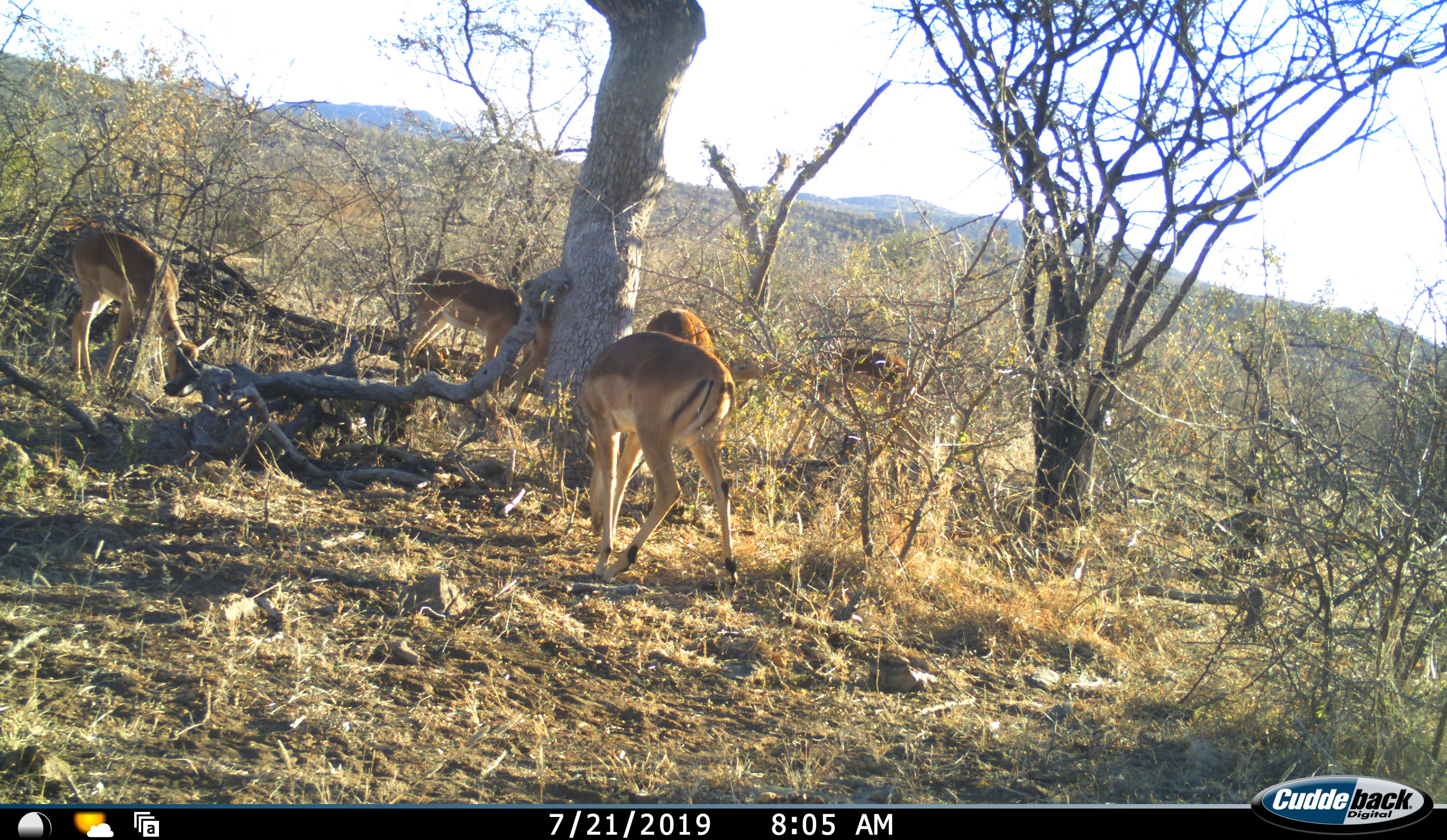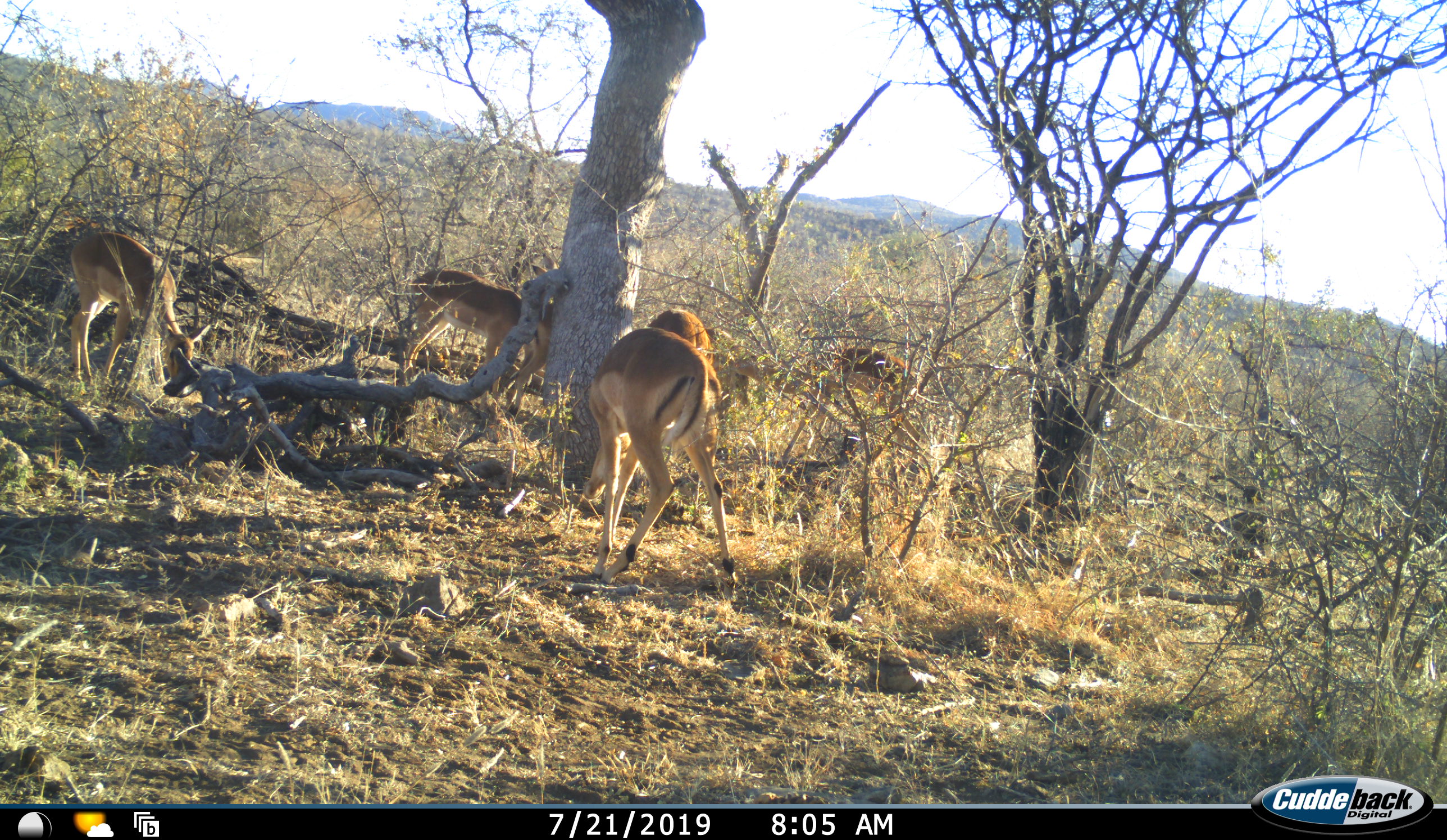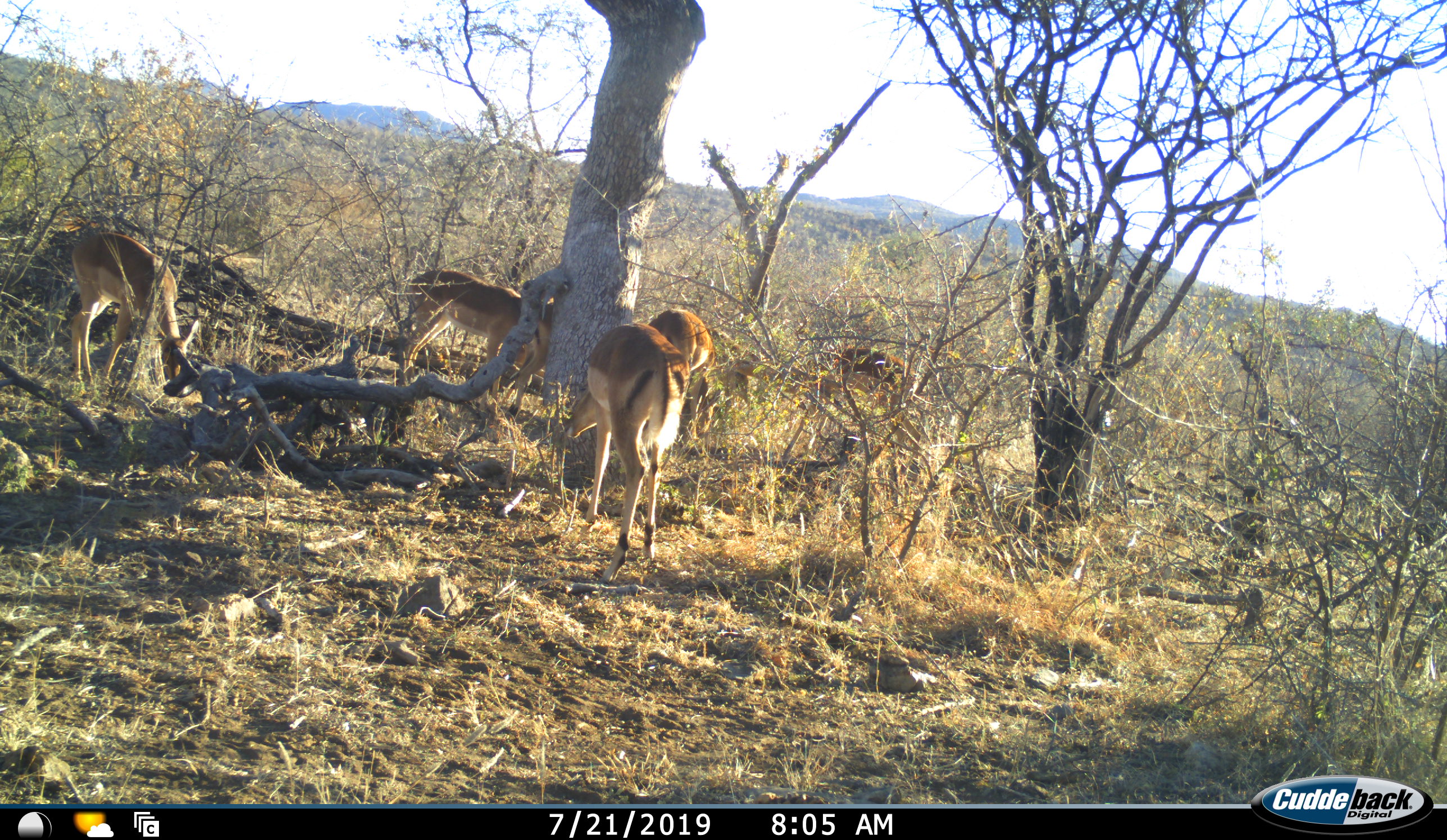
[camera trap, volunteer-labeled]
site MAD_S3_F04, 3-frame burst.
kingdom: Animalia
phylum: Chordata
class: Mammalia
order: Artiodactyla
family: Bovidae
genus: Aepyceros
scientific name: Aepyceros melampus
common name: impala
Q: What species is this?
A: Impala (Aepyceros melampus).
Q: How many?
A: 6.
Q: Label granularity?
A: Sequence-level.